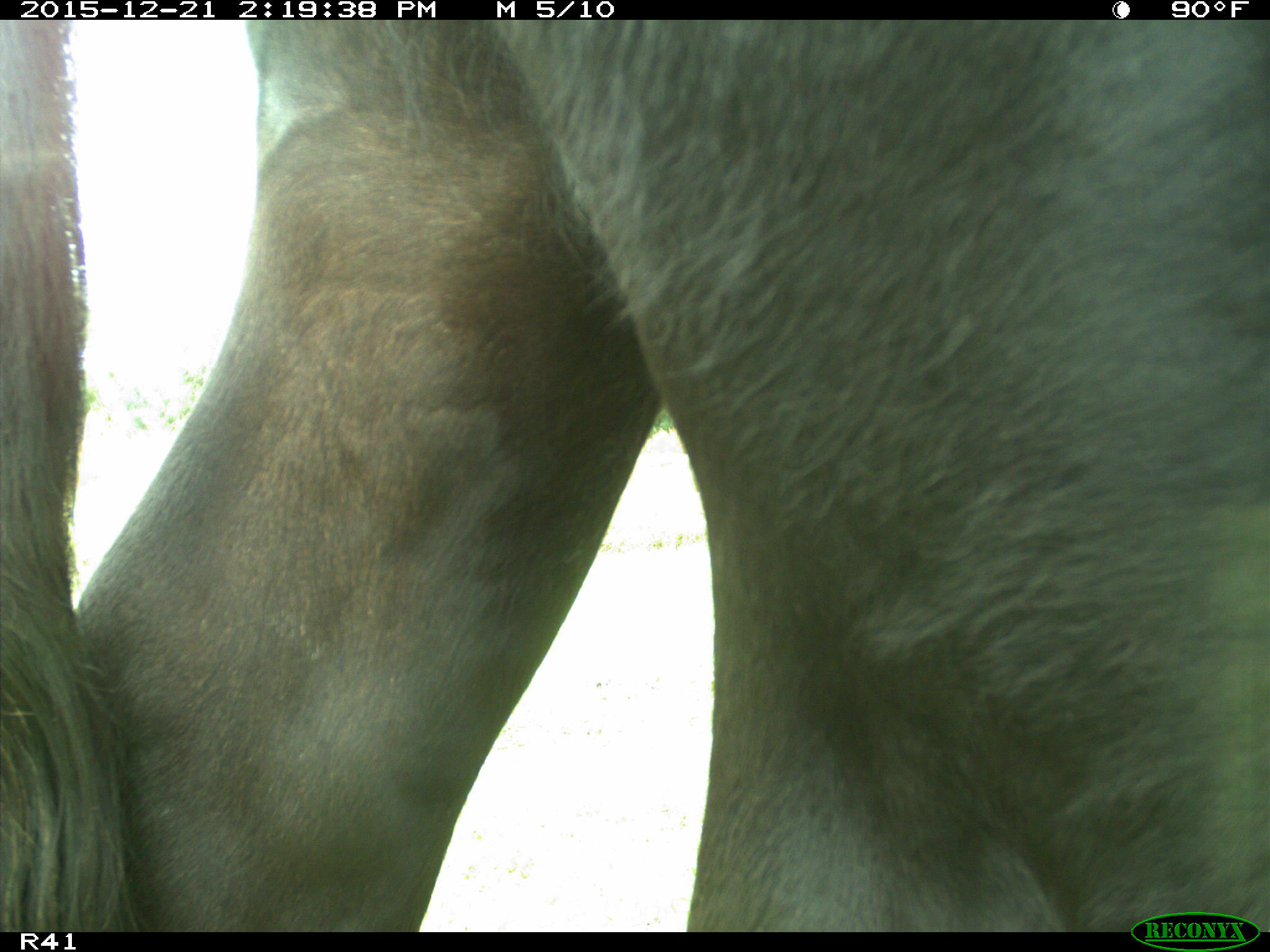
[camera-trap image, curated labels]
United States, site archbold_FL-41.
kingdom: Animalia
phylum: Chordata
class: Mammalia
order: Artiodactyla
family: Bovidae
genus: Bos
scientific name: Bos taurus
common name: domestic cow